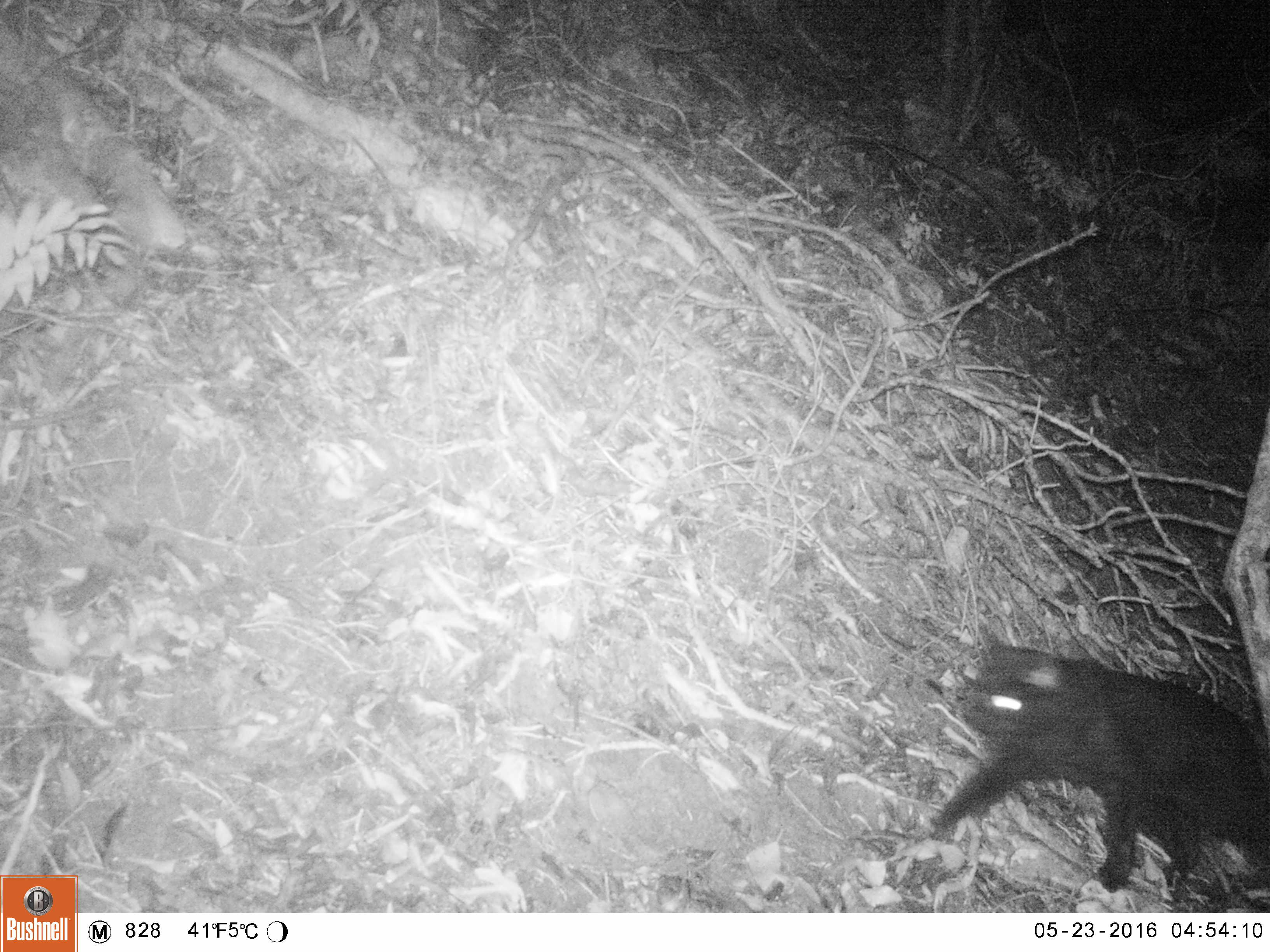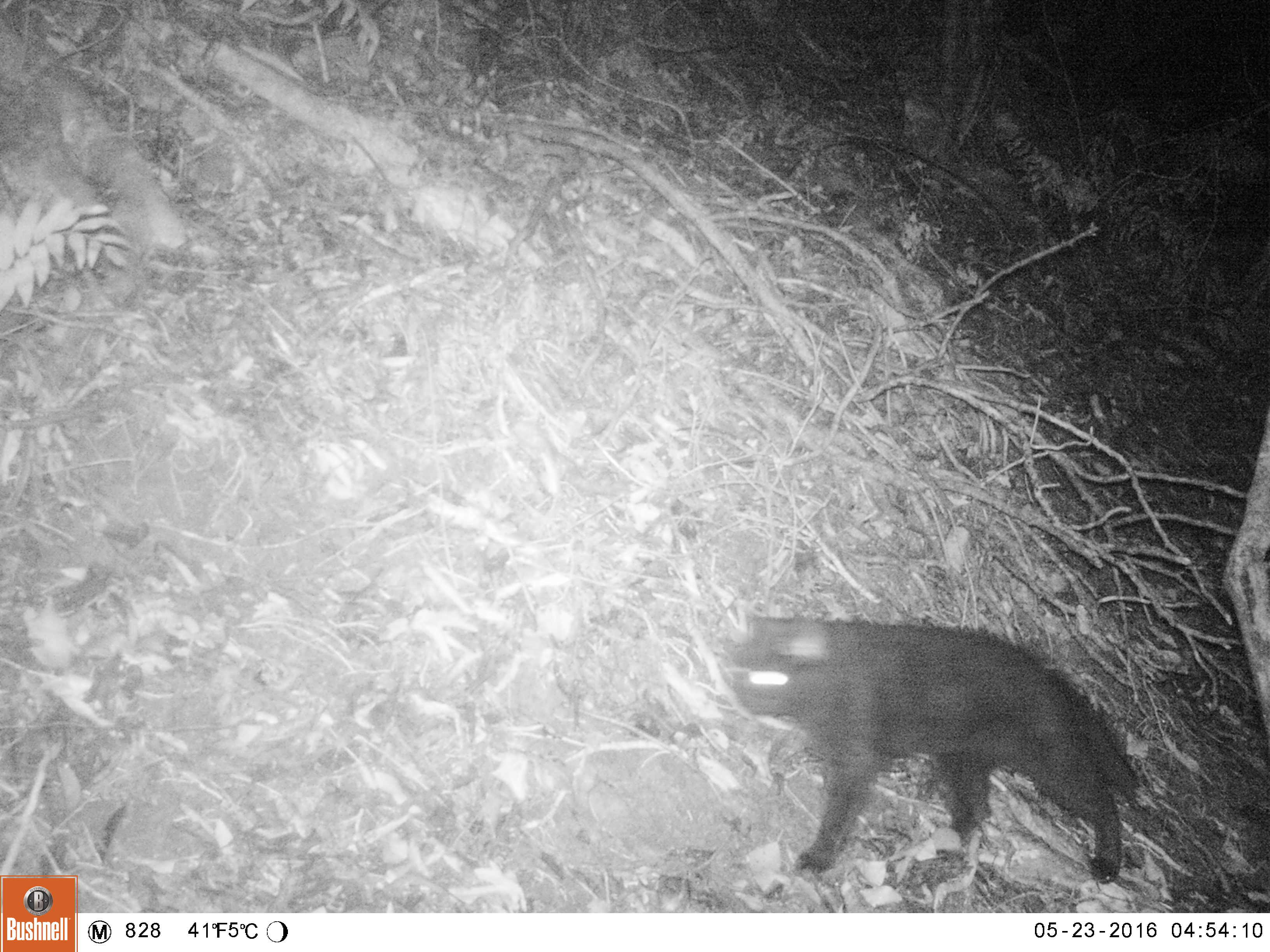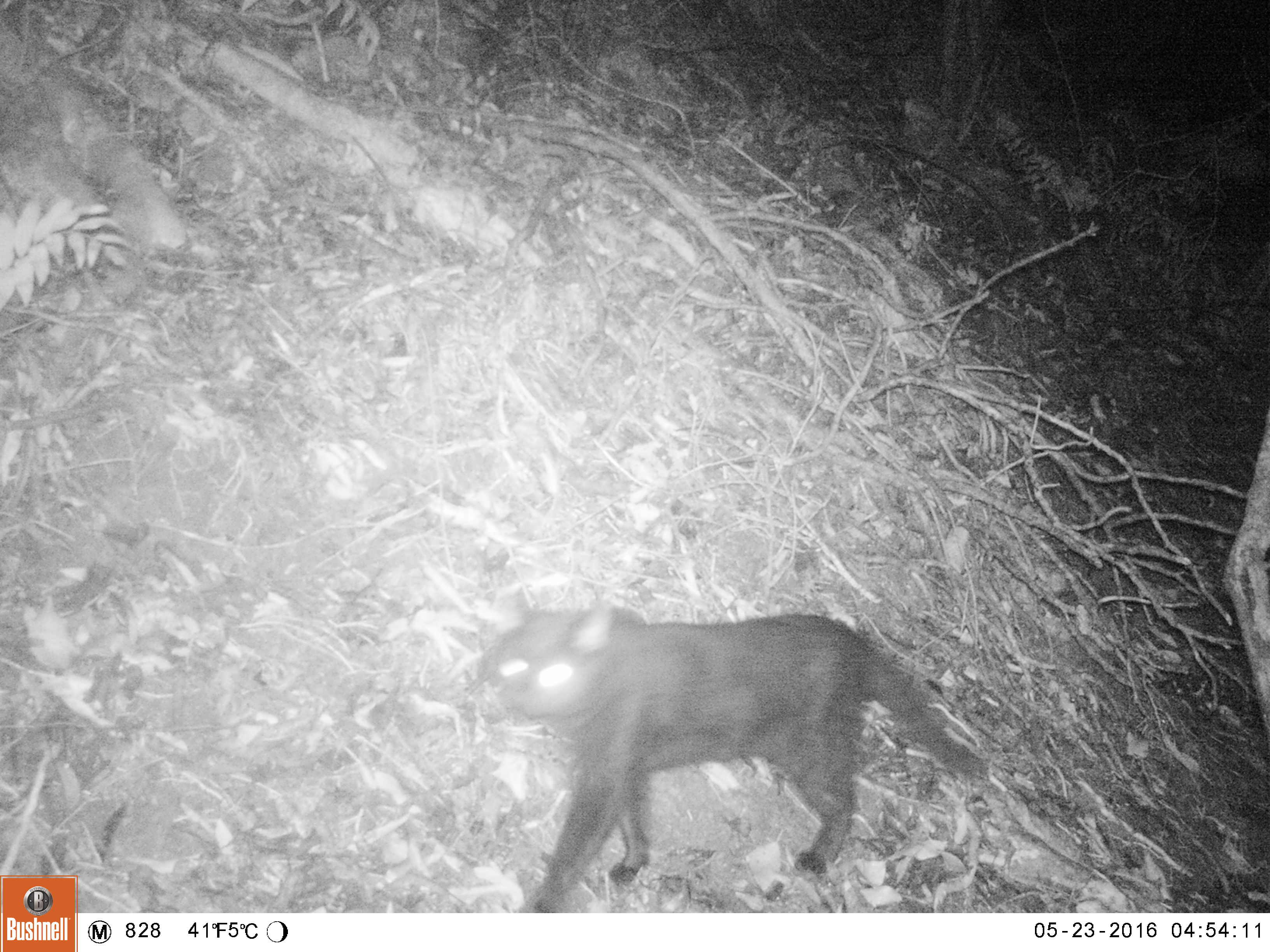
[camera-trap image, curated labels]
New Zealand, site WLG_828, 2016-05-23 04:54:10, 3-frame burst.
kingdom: Animalia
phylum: Chordata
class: Mammalia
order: Carnivora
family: Felidae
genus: Felis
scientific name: Felis catus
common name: domestic cat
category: cat